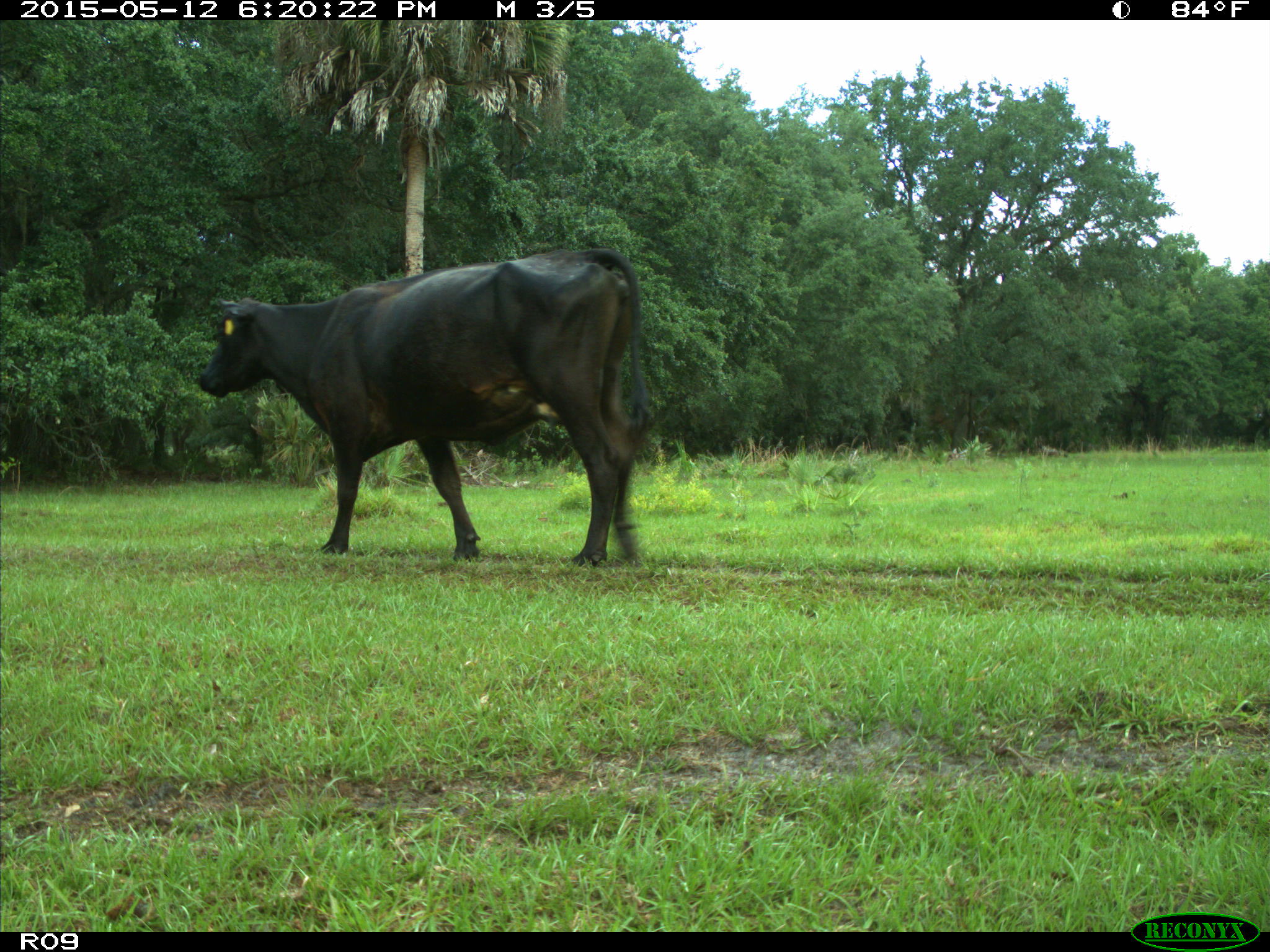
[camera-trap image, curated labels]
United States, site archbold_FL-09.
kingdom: Animalia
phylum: Chordata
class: Mammalia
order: Artiodactyla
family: Bovidae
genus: Bos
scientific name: Bos taurus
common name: domestic cow